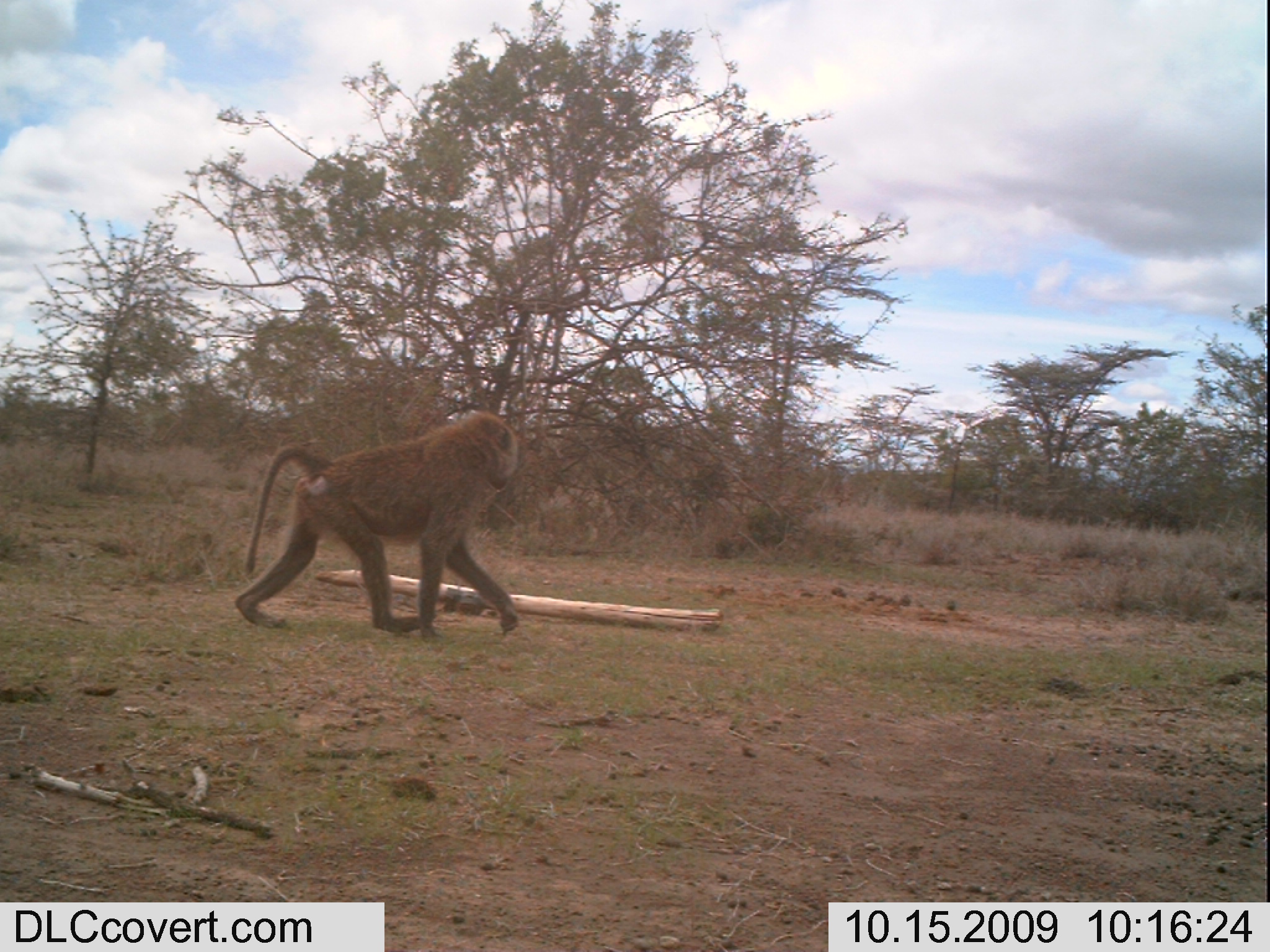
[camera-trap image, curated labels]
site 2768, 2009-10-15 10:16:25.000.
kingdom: Animalia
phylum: Chordata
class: Mammalia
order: Primates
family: Cercopithecidae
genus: Papio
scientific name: Papio anubis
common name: olive baboon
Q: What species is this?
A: Papio anubis (olive baboon).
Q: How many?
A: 1.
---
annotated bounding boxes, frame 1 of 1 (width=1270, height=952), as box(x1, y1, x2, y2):
papio anubis: box(233, 410, 519, 643)